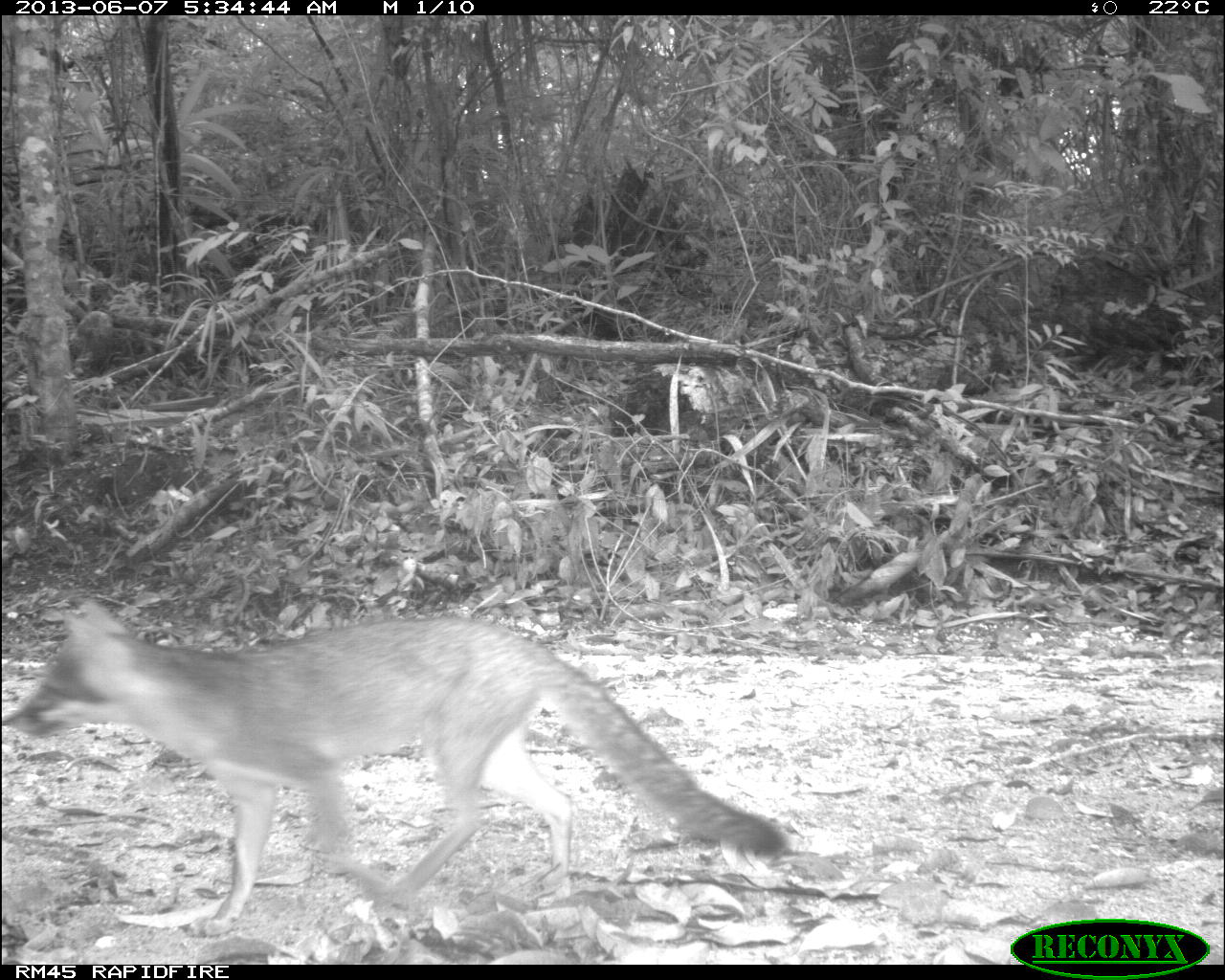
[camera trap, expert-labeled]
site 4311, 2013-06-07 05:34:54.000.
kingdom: Animalia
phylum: Chordata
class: Mammalia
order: Carnivora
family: Canidae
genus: Urocyon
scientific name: Urocyon cinereoargenteus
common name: gray fox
Urocyon cinereoargenteus (gray fox), count 1.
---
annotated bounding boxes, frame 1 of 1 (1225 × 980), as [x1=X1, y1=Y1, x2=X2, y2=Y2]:
urocyon cinereoargenteus: [x1=3, y1=593, x2=792, y2=936]